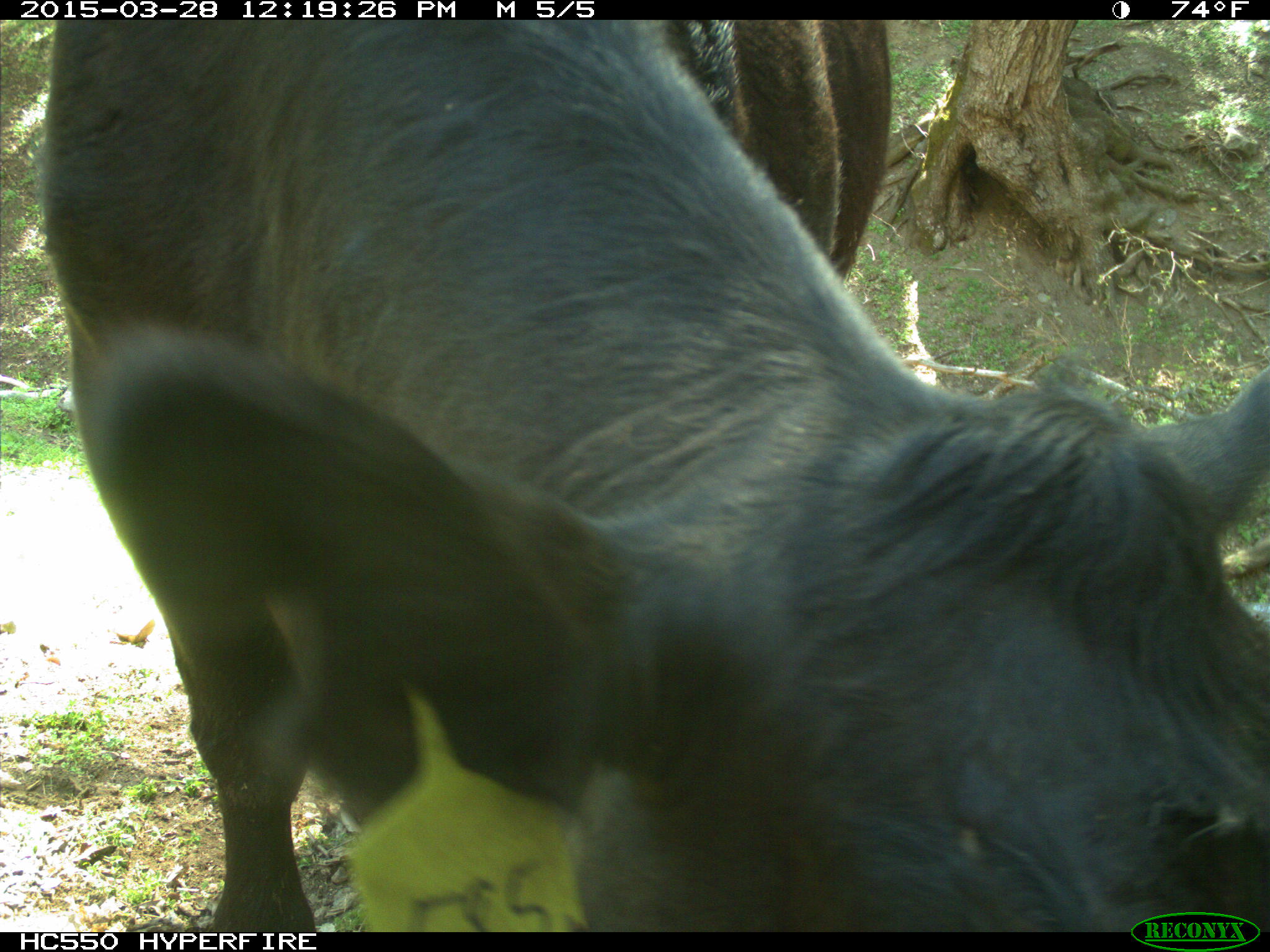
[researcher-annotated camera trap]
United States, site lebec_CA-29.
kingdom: Animalia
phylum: Chordata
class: Mammalia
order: Artiodactyla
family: Bovidae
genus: Bos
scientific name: Bos taurus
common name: domestic cow